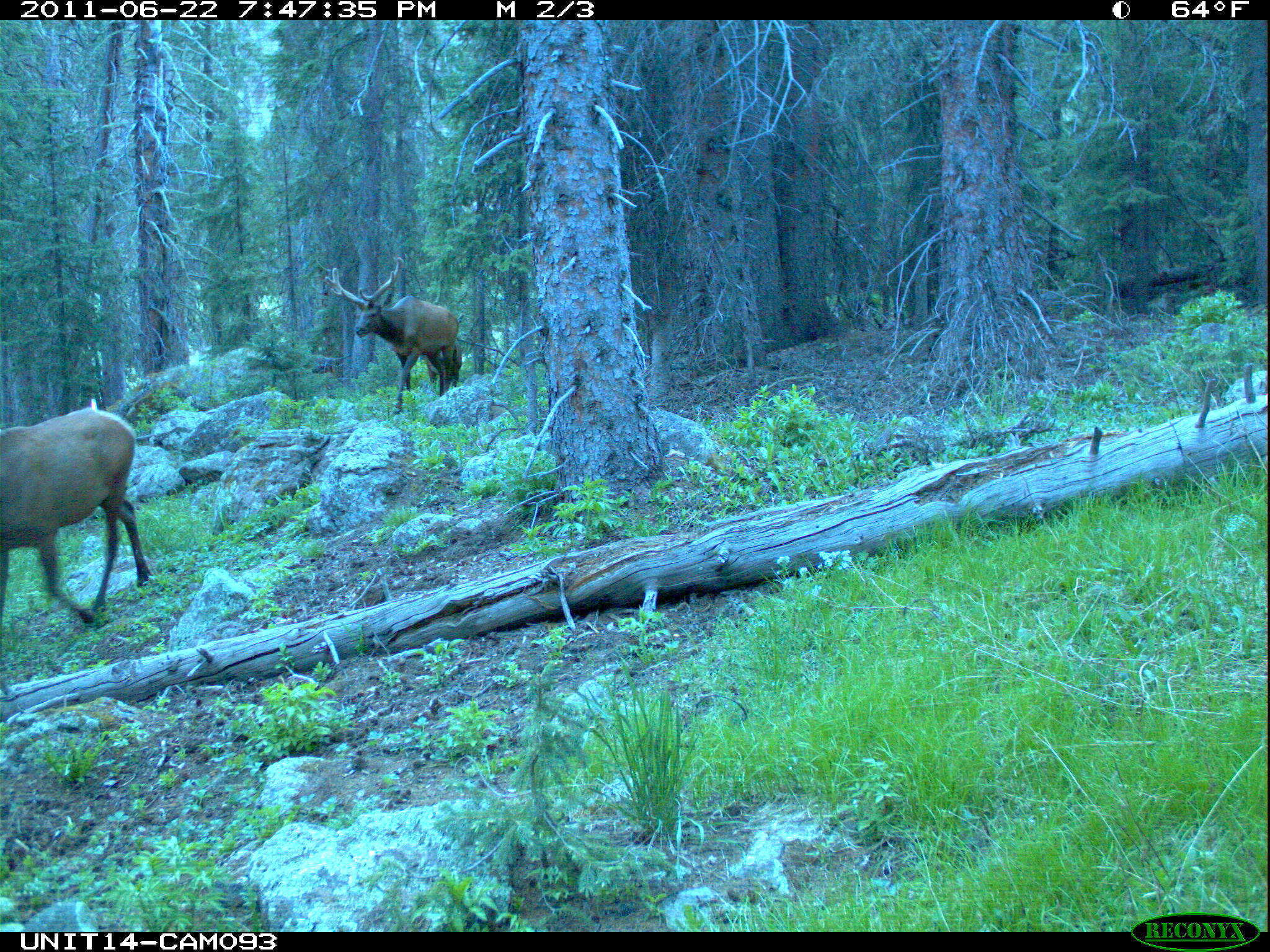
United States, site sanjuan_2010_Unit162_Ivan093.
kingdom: Animalia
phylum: Chordata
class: Mammalia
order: Artiodactyla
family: Cervidae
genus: Cervus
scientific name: Cervus elaphus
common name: red deer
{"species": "Cervus elaphus (red deer)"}